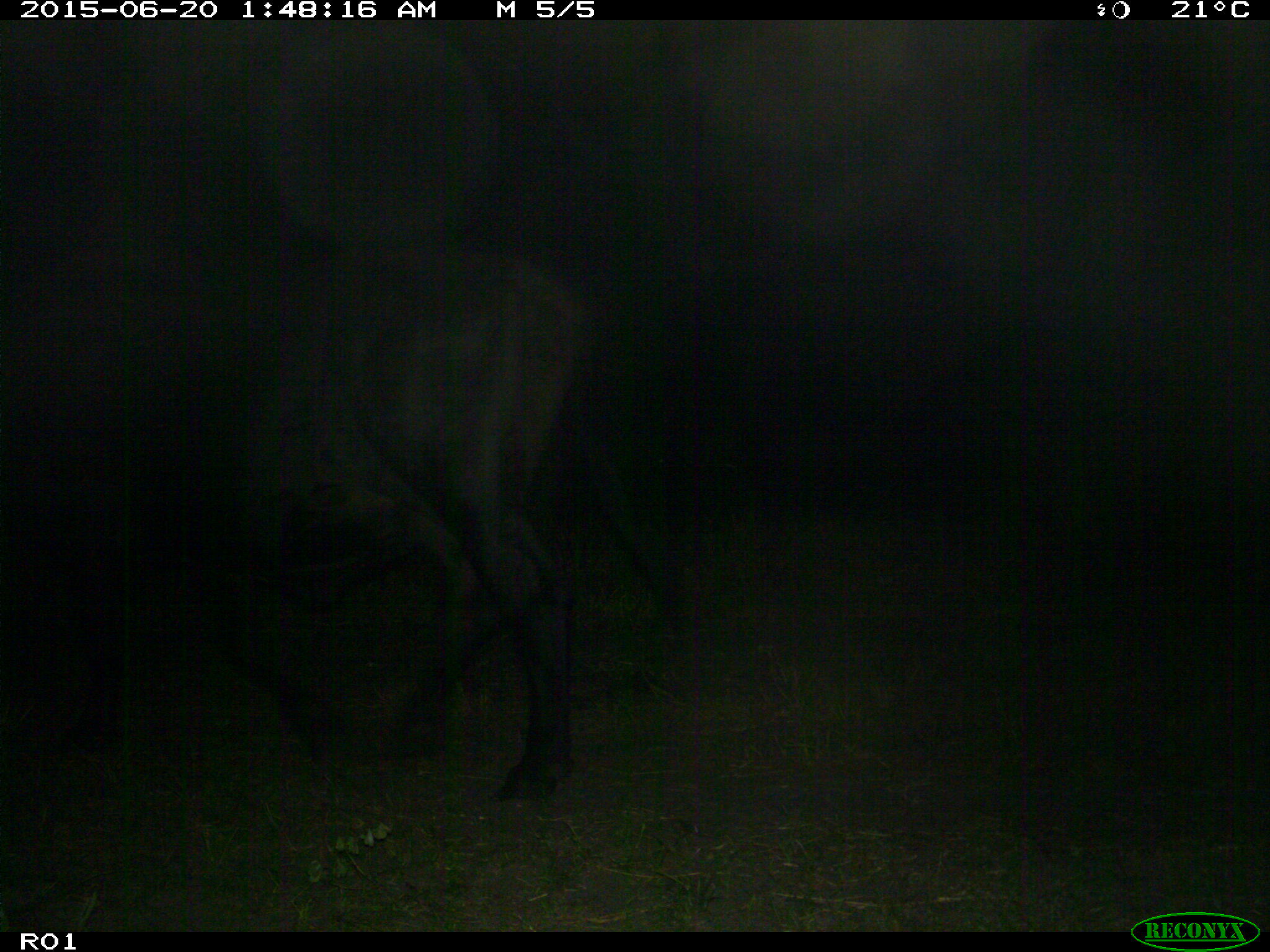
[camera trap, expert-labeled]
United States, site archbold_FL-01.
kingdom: Animalia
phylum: Chordata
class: Mammalia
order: Artiodactyla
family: Bovidae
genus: Bos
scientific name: Bos taurus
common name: domestic cow